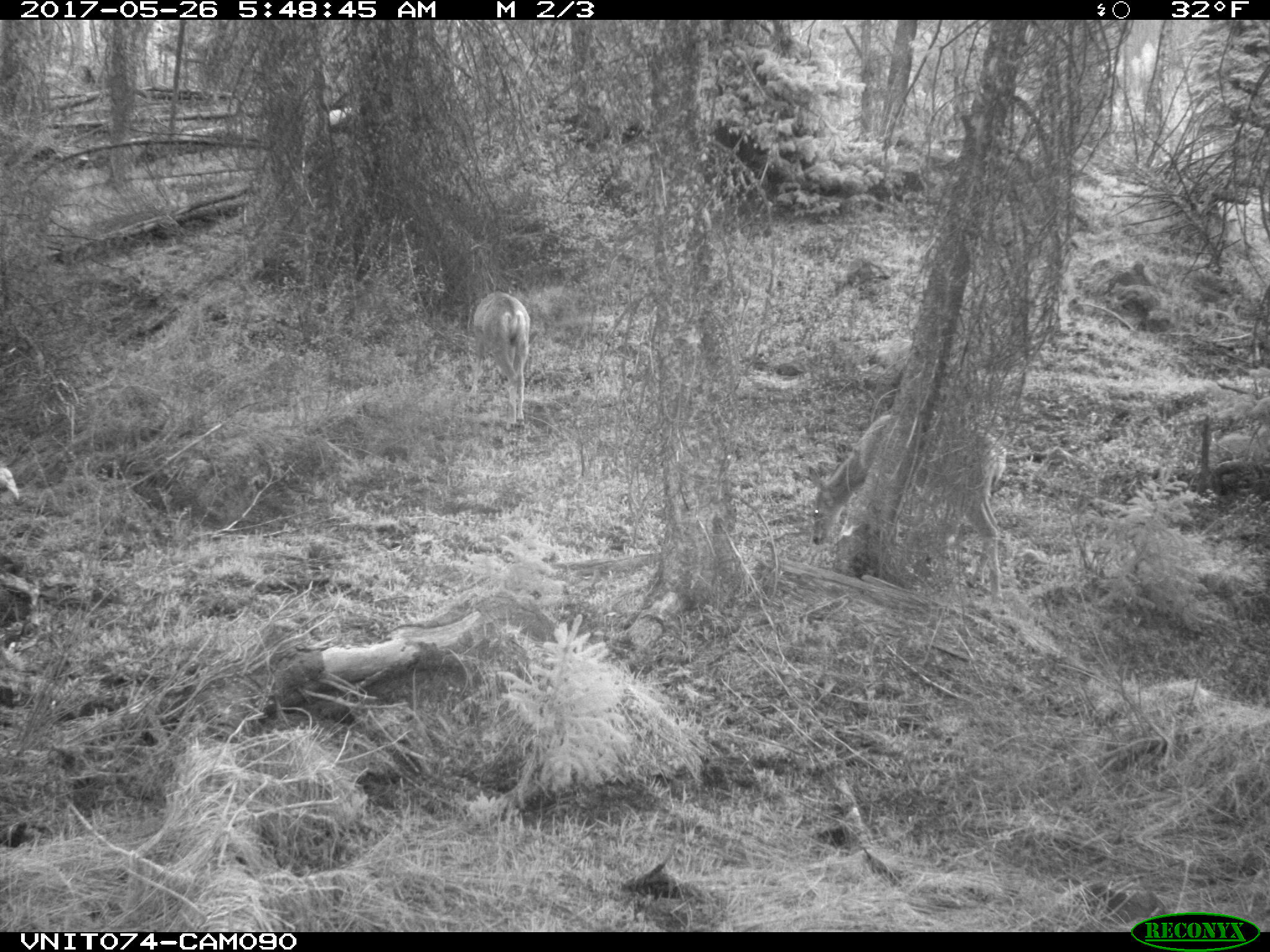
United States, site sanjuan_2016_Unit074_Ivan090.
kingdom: Animalia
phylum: Chordata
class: Mammalia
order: Artiodactyla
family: Cervidae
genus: Odocoileus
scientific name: Odocoileus hemionus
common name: mule deer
Odocoileus hemionus (mule deer).